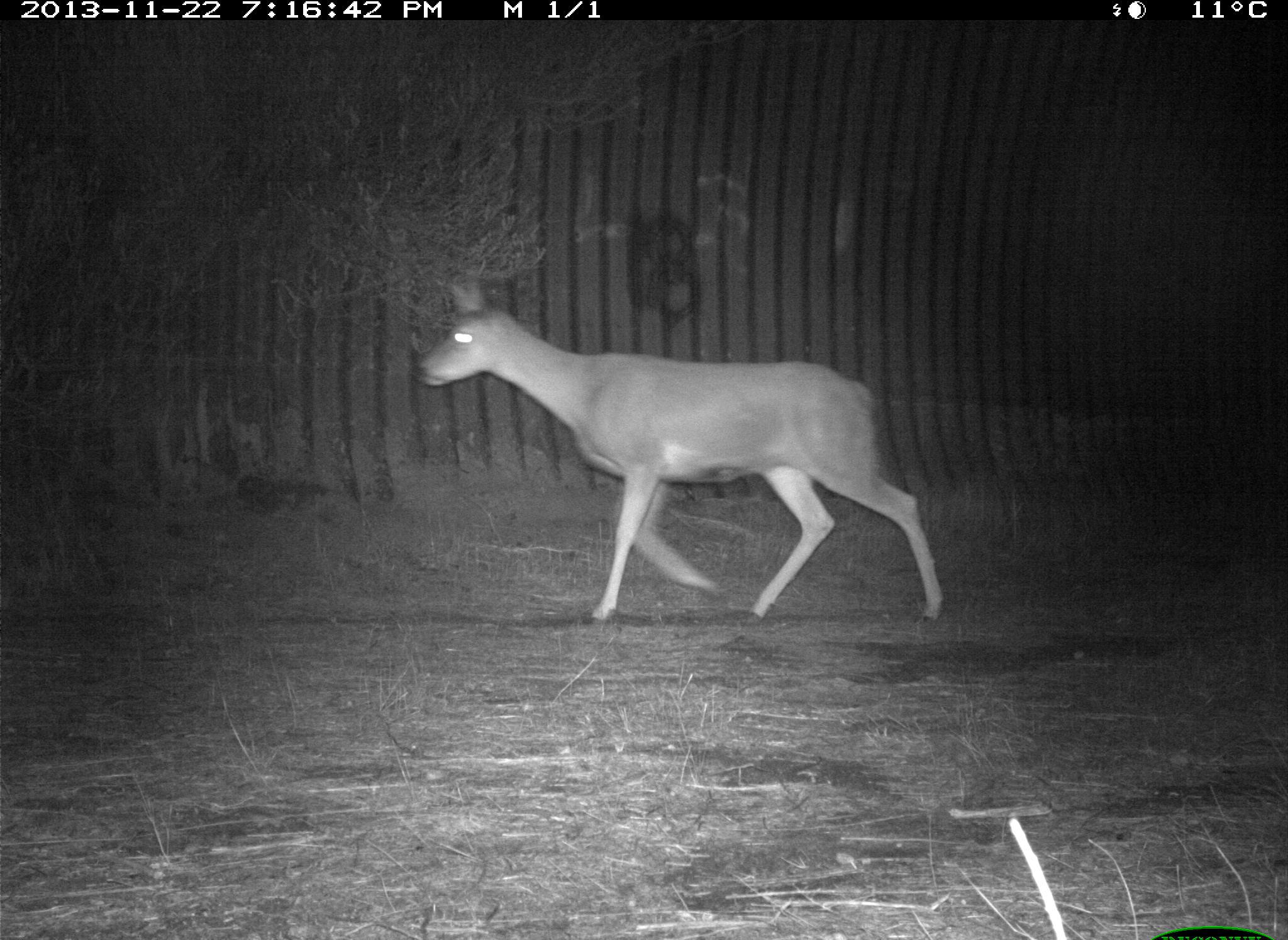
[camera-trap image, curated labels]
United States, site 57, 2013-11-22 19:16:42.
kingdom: Animalia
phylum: Chordata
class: Mammalia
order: Artiodactyla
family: Cervidae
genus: Odocoileus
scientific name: Odocoileus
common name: deer